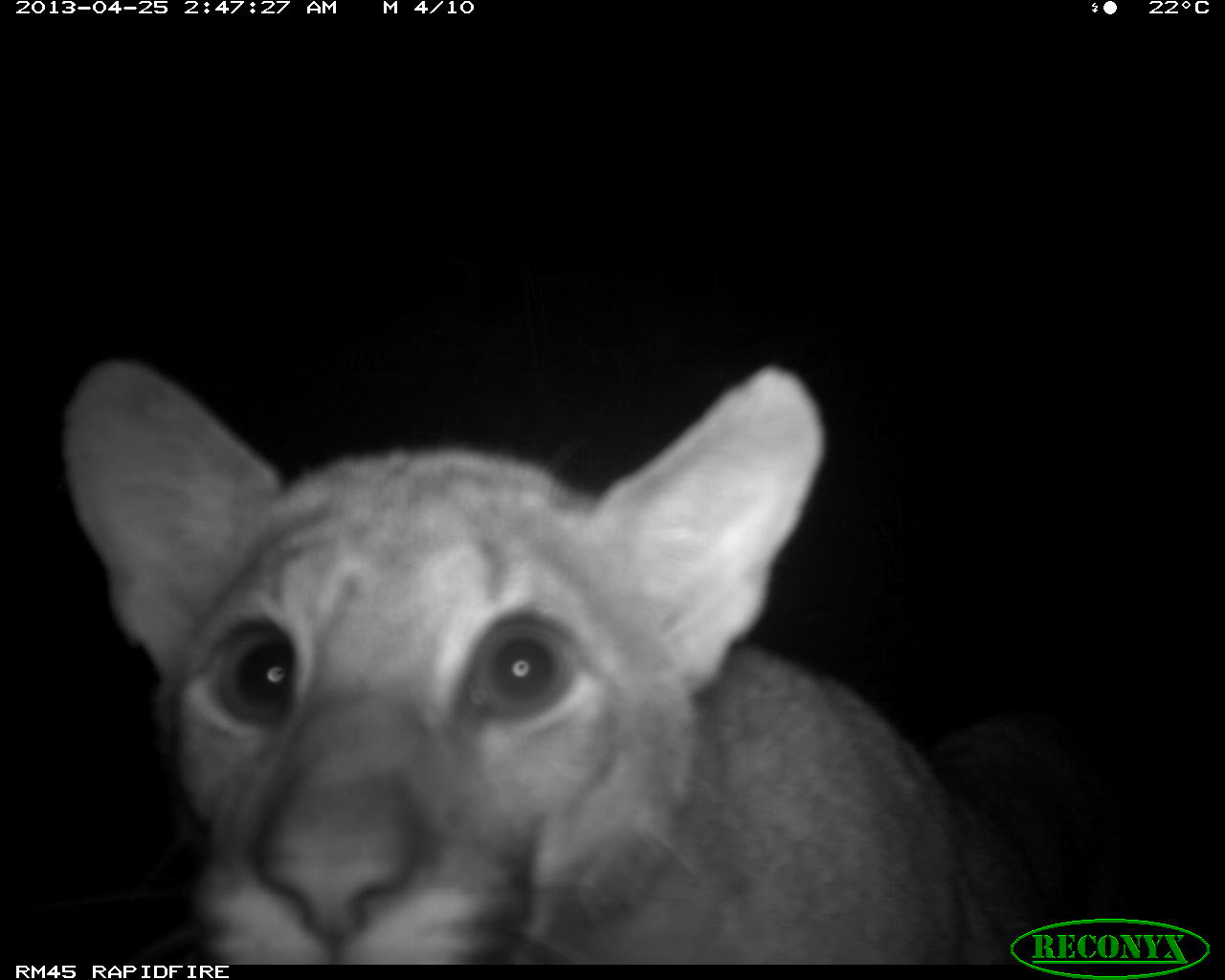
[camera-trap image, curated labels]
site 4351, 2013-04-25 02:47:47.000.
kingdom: Animalia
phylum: Chordata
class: Mammalia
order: Carnivora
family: Felidae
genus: Puma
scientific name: Puma concolor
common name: mountain lion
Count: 2.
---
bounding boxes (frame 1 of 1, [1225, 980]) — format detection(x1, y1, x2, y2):
puma concolor: detection(51, 349, 1117, 963)